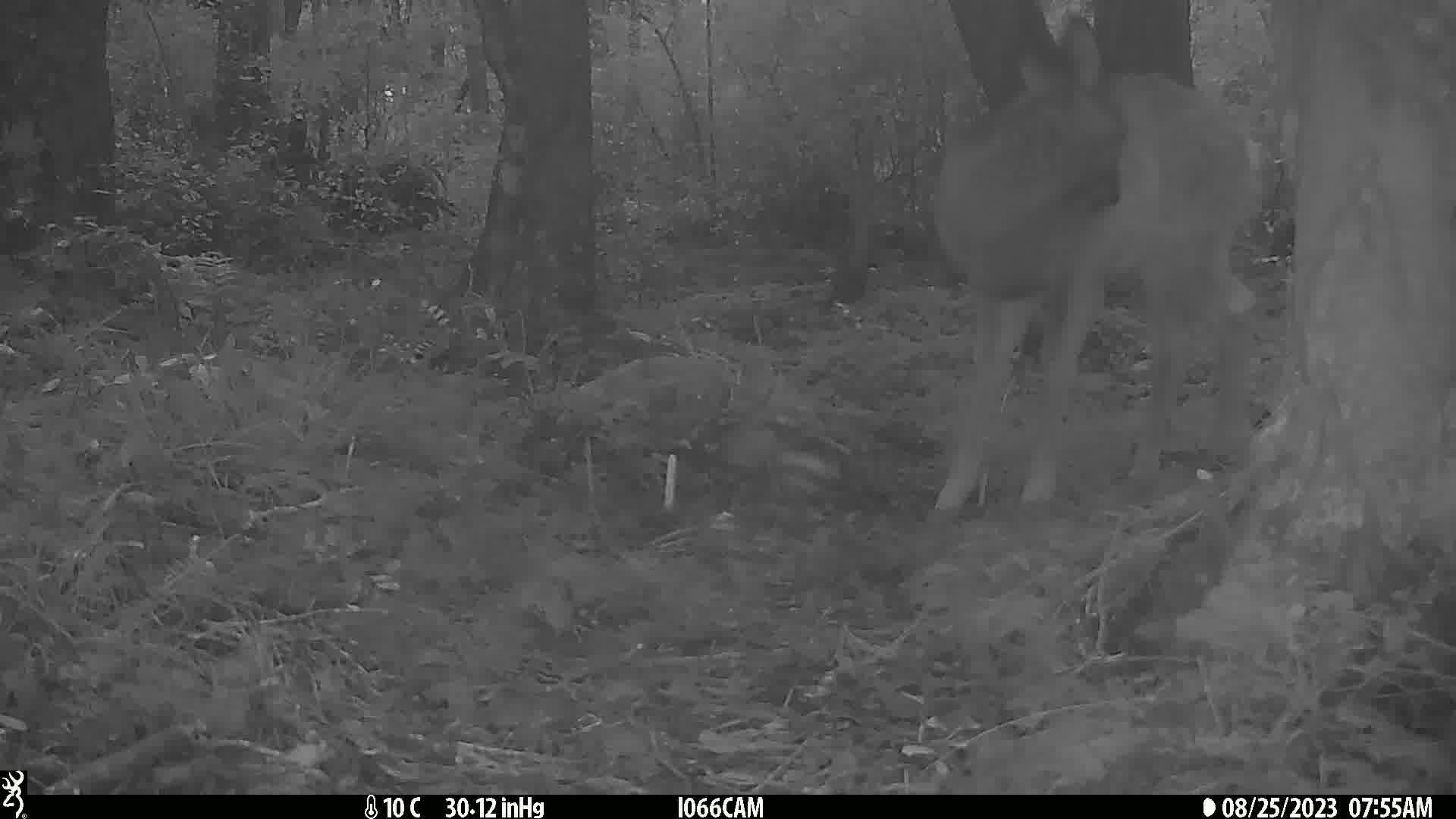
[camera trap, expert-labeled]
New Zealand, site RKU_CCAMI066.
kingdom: Animalia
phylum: Chordata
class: Mammalia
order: Artiodactyla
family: Cervidae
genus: Odocoileus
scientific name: Odocoileus virginianus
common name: white-tailed deer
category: white tailed deer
White tailed deer (white-tailed deer) (Odocoileus virginianus).